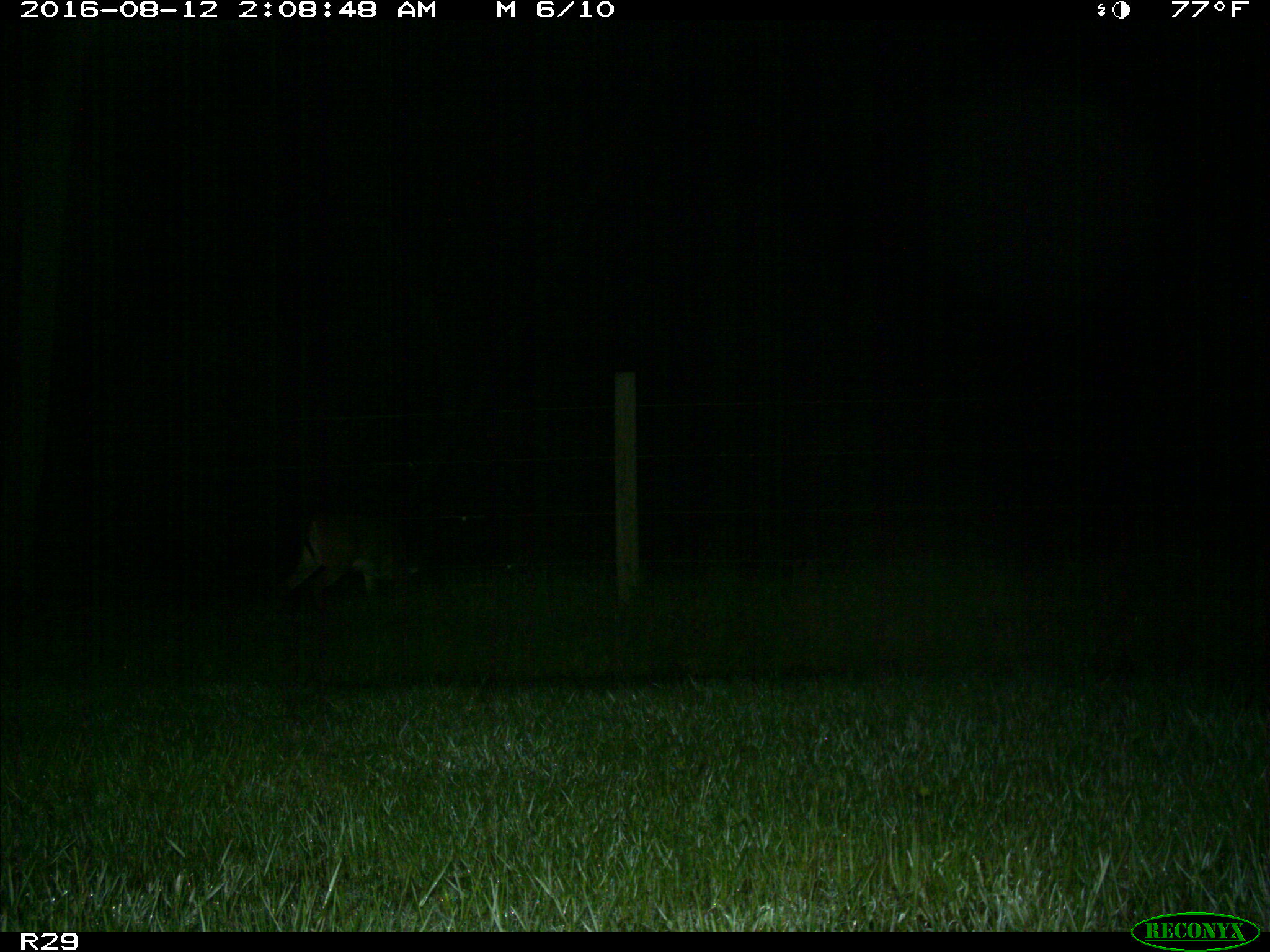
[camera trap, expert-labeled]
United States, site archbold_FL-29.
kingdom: Animalia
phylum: Chordata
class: Mammalia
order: Artiodactyla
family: Cervidae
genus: Odocoileus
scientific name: Odocoileus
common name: deer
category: unidentified deer